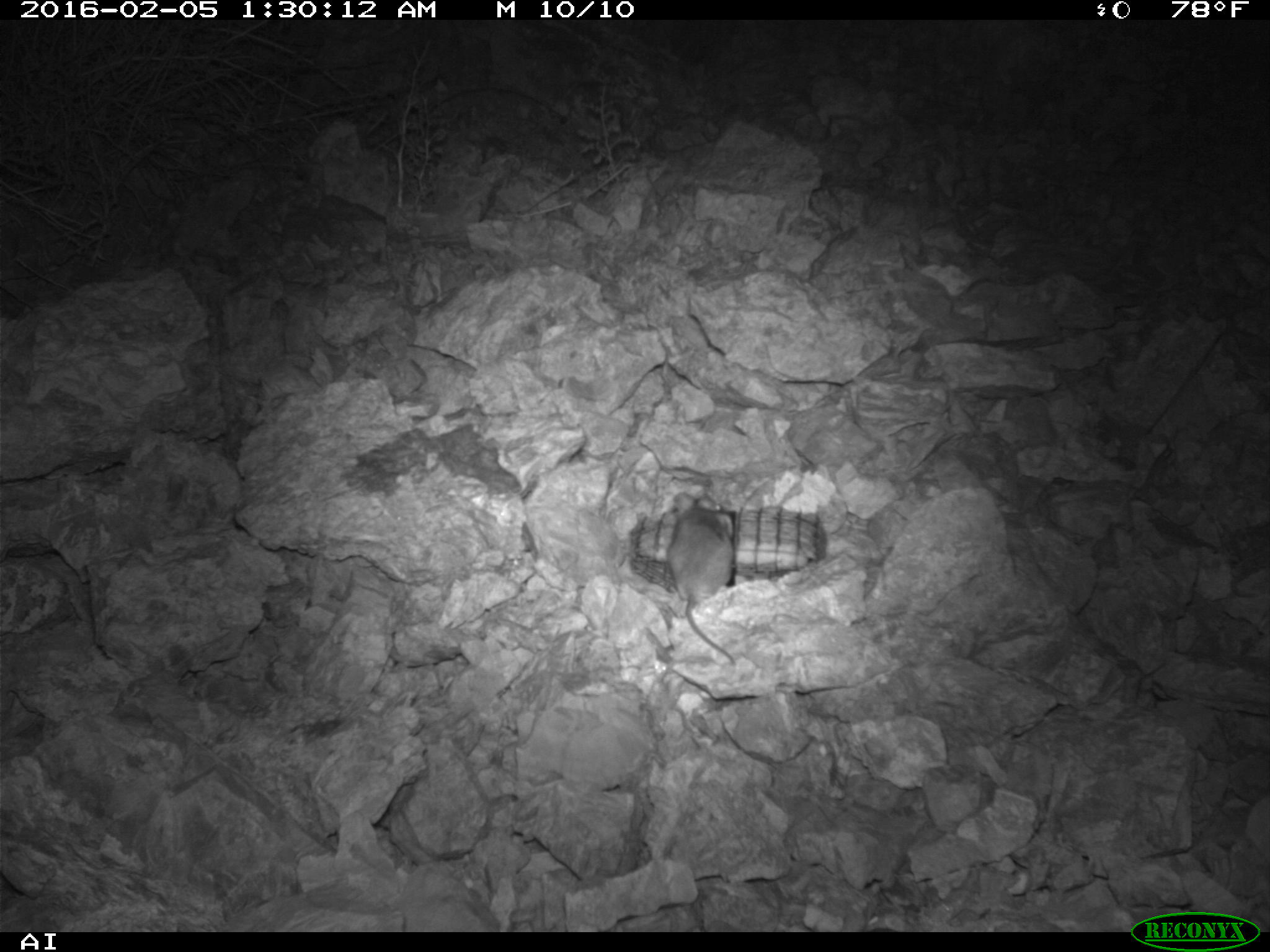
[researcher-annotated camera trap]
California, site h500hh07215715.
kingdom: Animalia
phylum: Chordata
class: Mammalia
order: Rodentia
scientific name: Rodentia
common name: rodent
Rodent (Rodentia).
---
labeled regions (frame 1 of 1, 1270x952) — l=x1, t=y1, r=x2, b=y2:
rodent: l=663, t=490, r=734, b=667